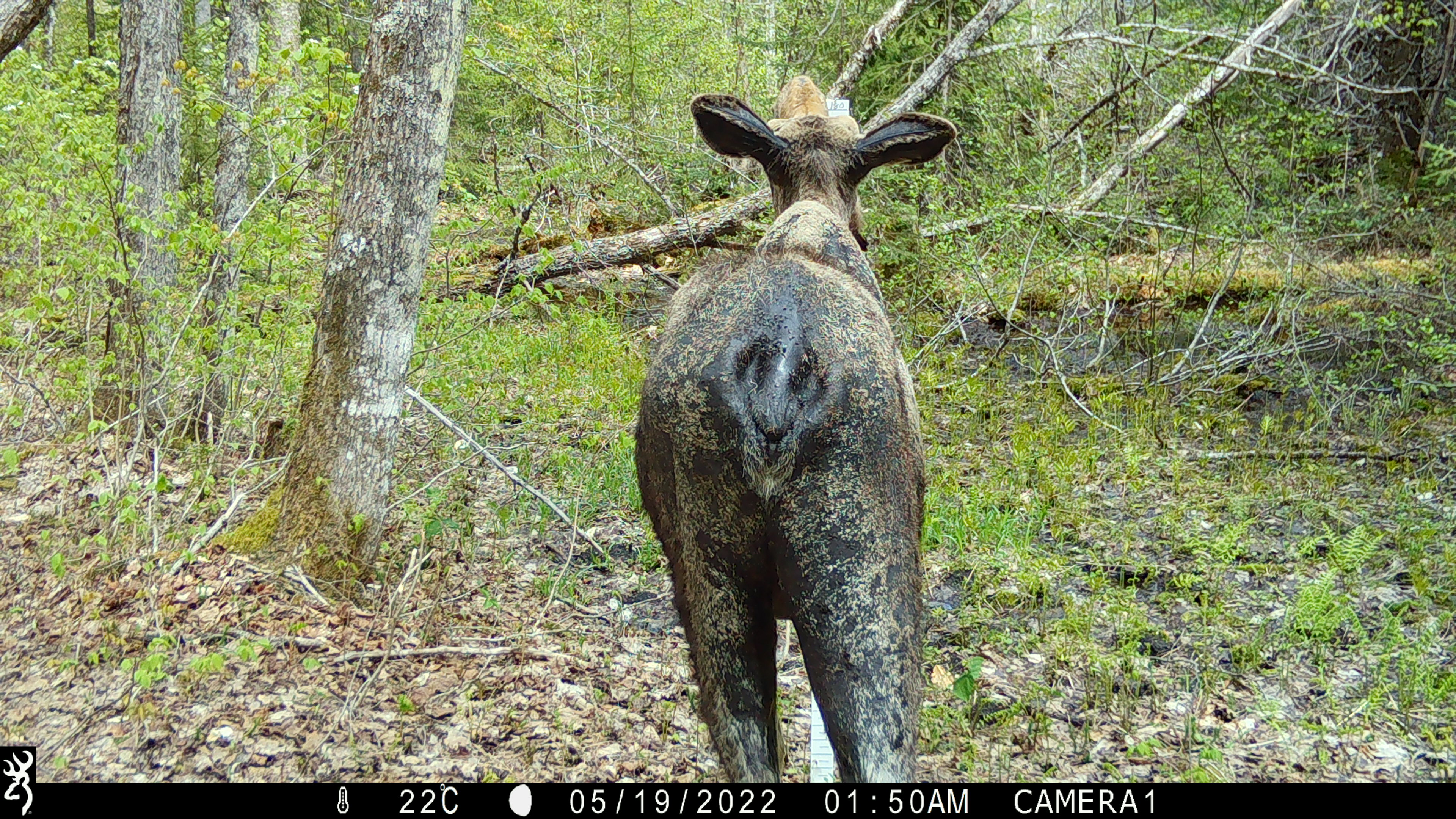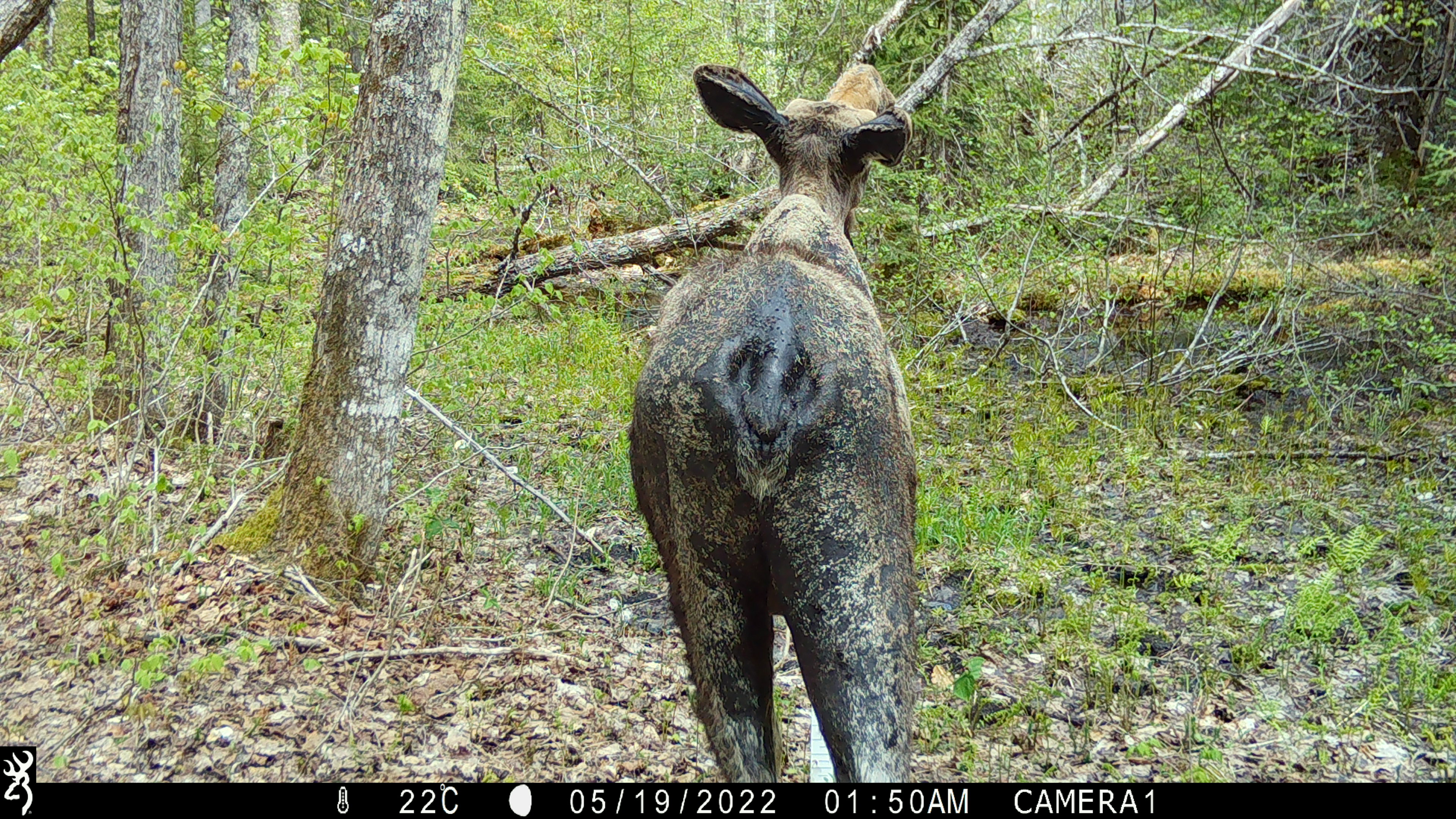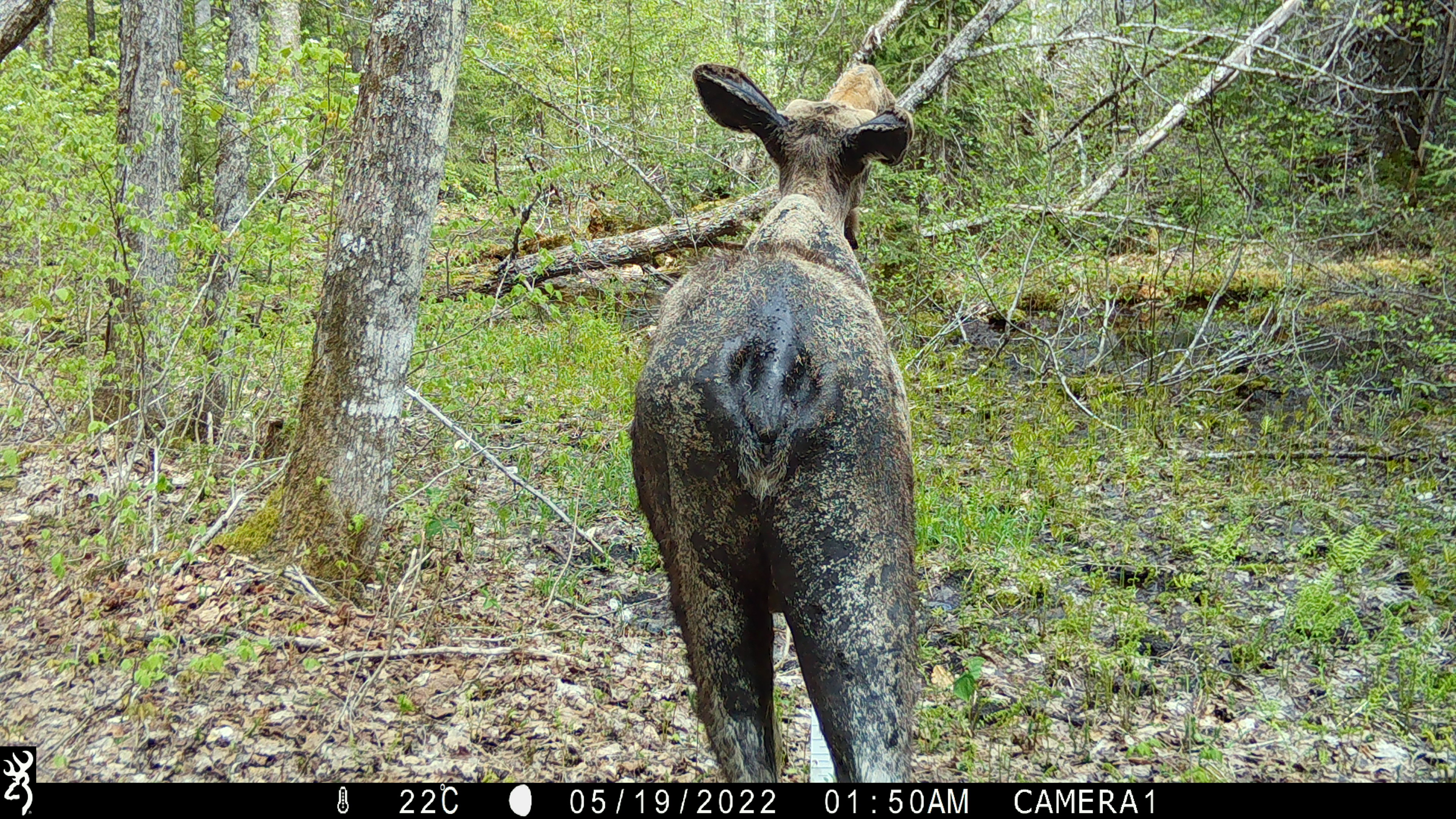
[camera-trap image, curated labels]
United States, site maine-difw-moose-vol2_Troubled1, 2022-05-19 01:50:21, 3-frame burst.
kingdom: Animalia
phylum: Chordata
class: Mammalia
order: Artiodactyla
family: Cervidae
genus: Alces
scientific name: Alces alces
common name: moose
Moose (Alces alces).